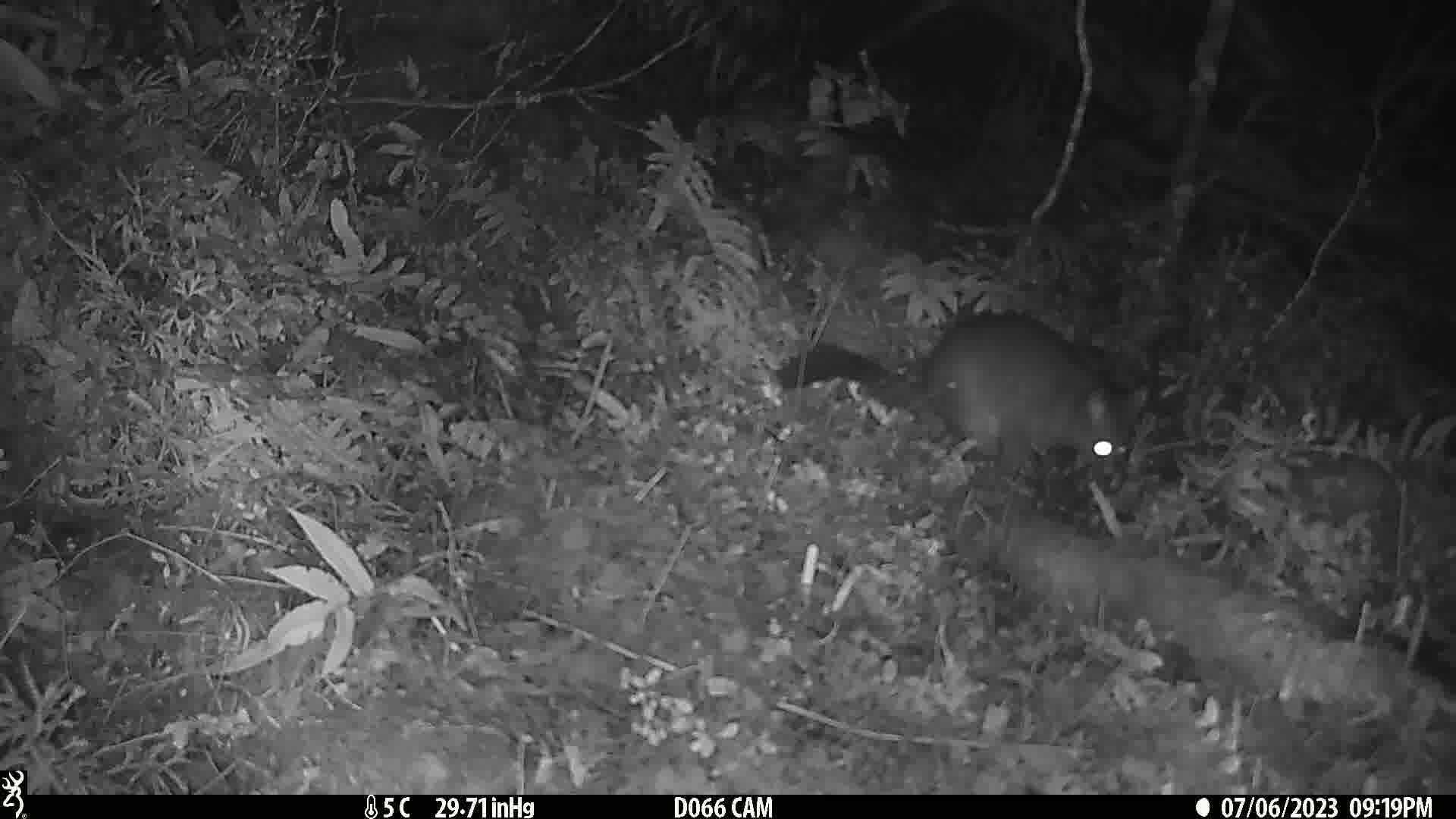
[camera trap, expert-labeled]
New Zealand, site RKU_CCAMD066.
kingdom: Animalia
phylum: Chordata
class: Mammalia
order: Diprotodontia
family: Phalangeridae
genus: Trichosurus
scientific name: Trichosurus vulpecula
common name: common brushtail possum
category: possum